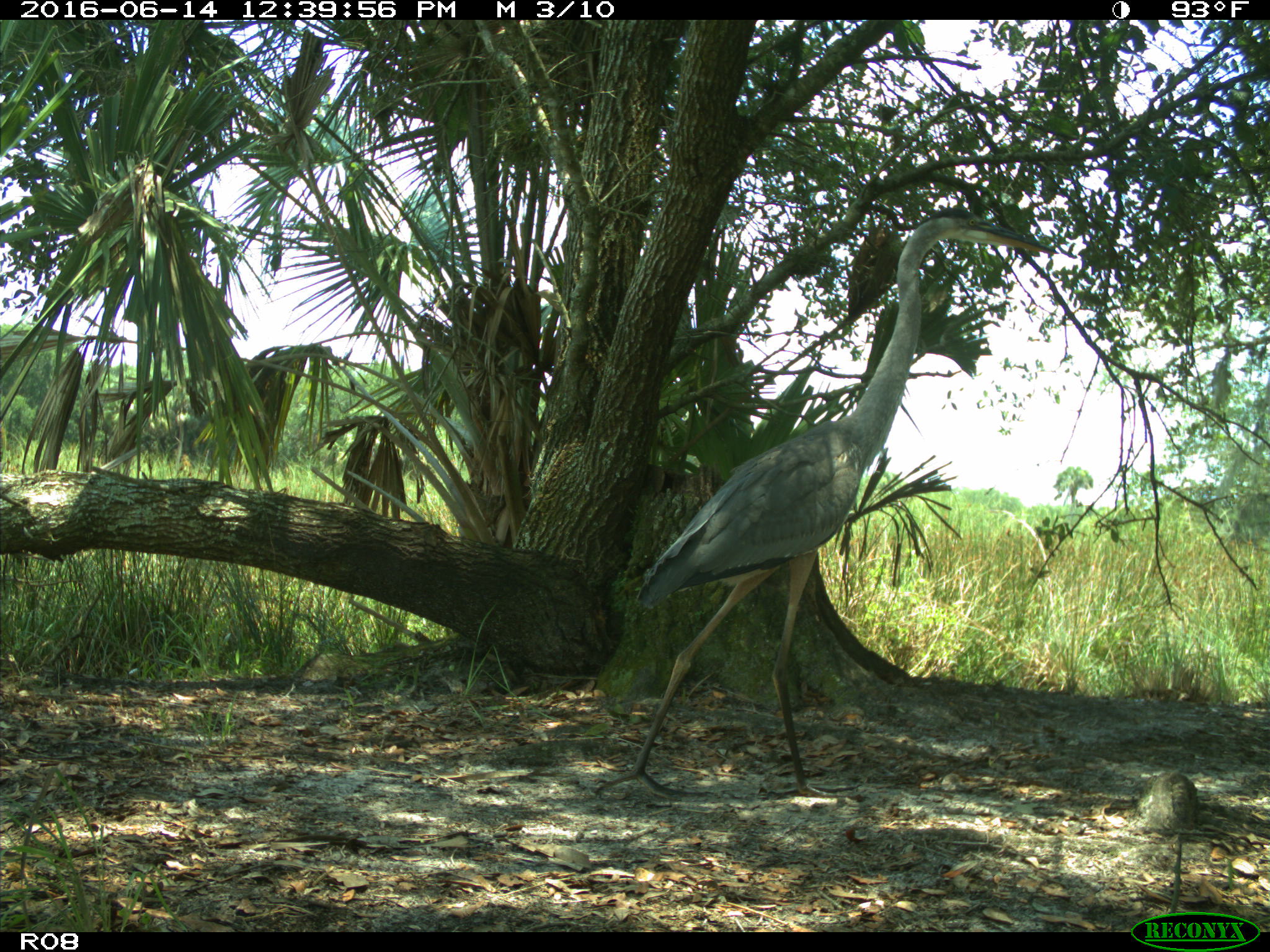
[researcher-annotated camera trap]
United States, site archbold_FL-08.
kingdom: Animalia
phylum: Chordata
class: Aves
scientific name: Aves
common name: birds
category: unidentified bird